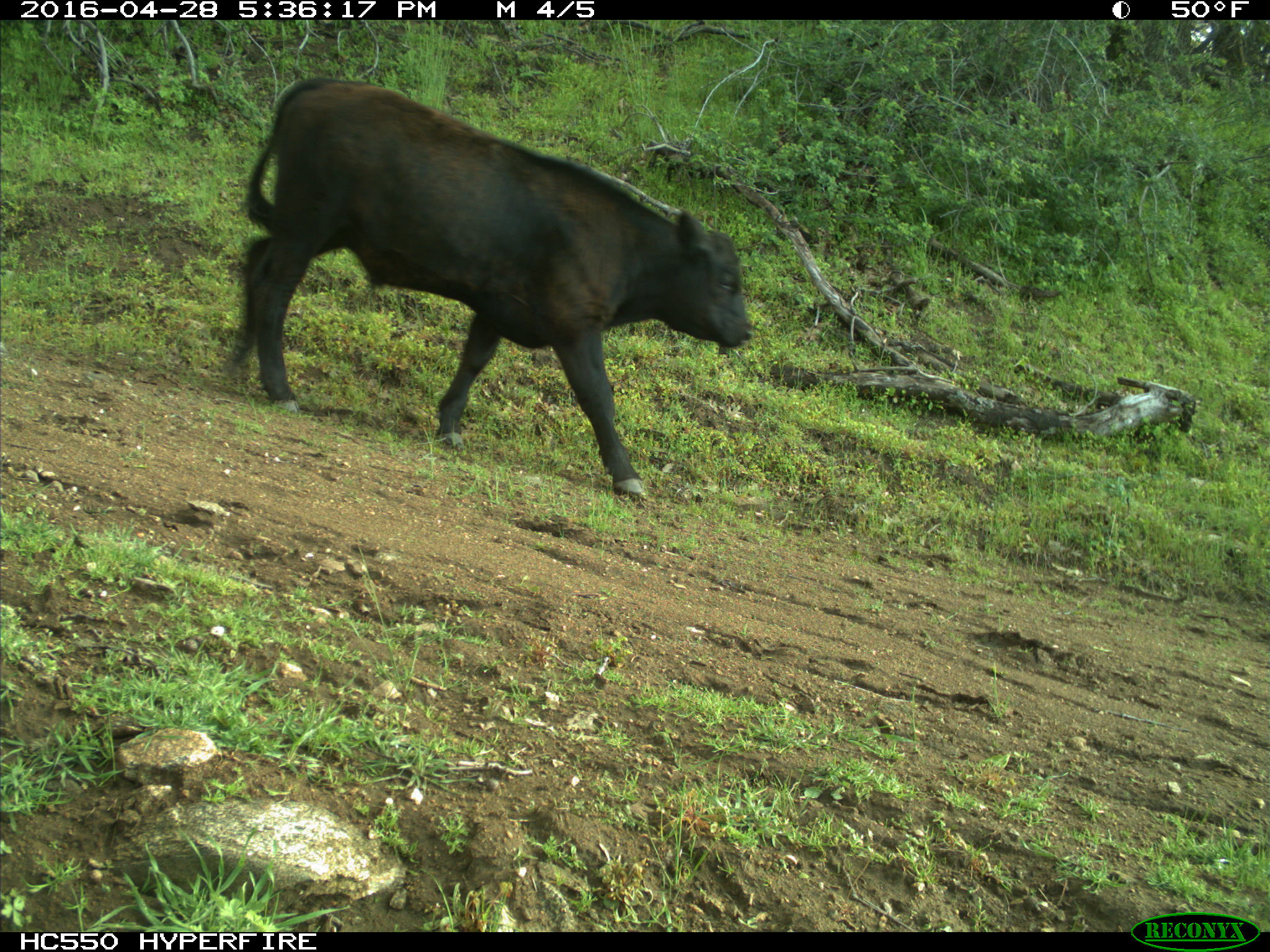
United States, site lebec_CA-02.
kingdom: Animalia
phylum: Chordata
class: Mammalia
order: Artiodactyla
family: Bovidae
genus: Bos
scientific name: Bos taurus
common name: domestic cow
Bos taurus (domestic cow).